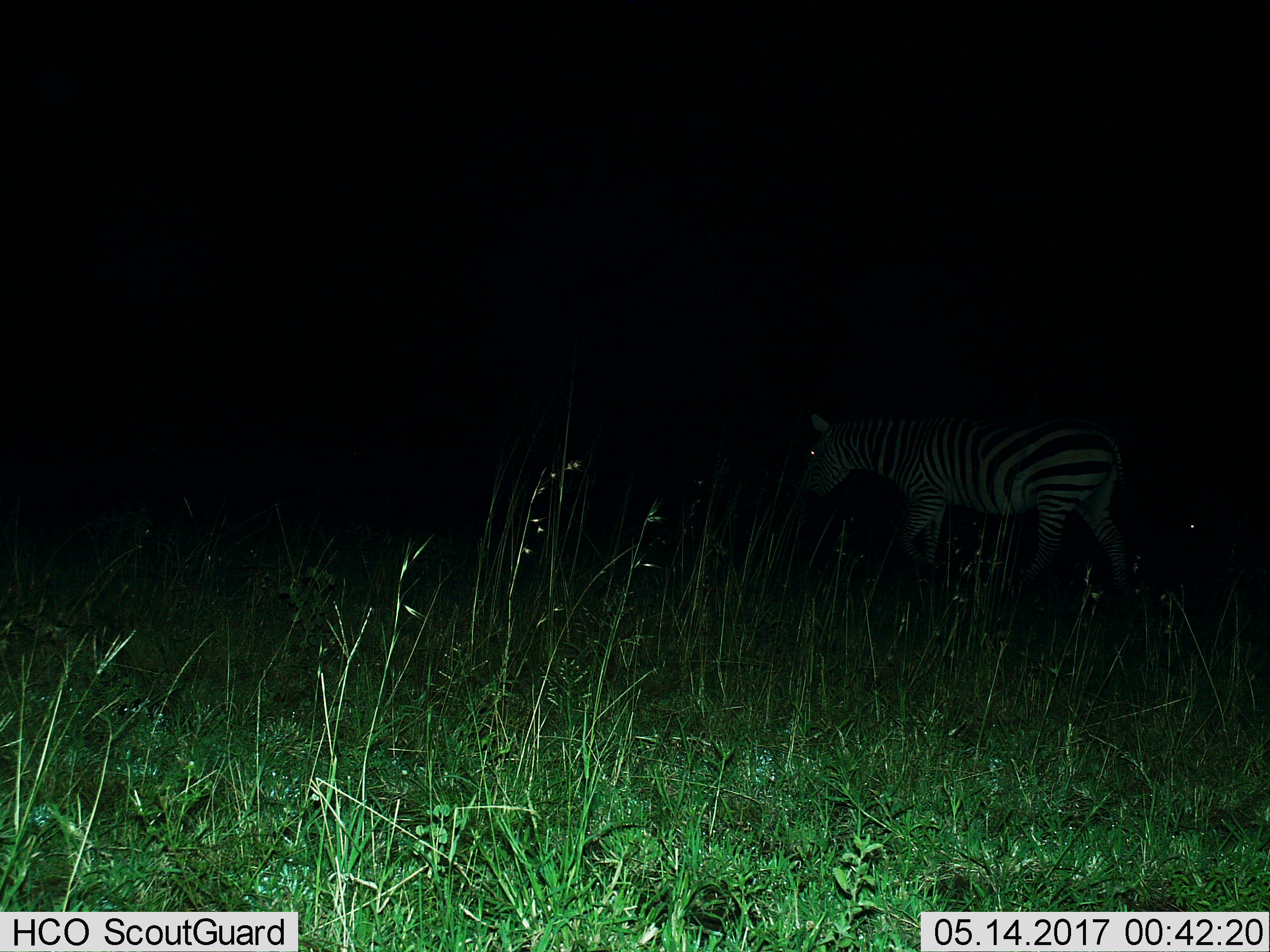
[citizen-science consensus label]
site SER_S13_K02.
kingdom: Animalia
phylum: Chordata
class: Mammalia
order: Perissodactyla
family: Equidae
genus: Equus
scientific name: Equus quagga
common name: plains zebra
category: zebraplains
Zebraplains (plains zebra) (Equus quagga), count 1. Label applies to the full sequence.